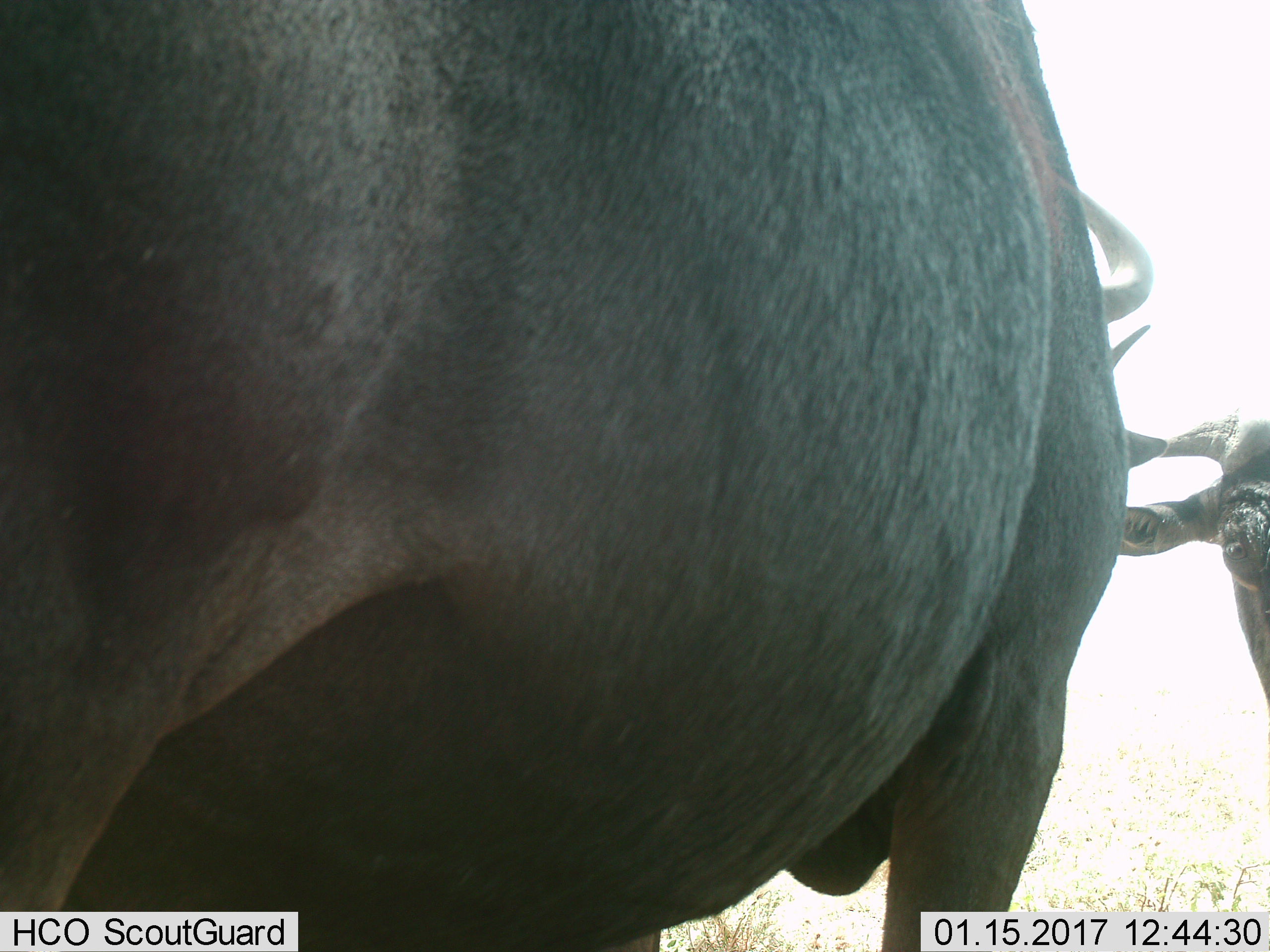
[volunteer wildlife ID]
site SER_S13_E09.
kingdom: Animalia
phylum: Chordata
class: Mammalia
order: Artiodactyla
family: Bovidae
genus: Connochaetes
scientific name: Connochaetes taurinus taurinus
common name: blue wildebeest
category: wildebeestblue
Wildebeestblue (blue wildebeest) (Connochaetes taurinus taurinus), count 2. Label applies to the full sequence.